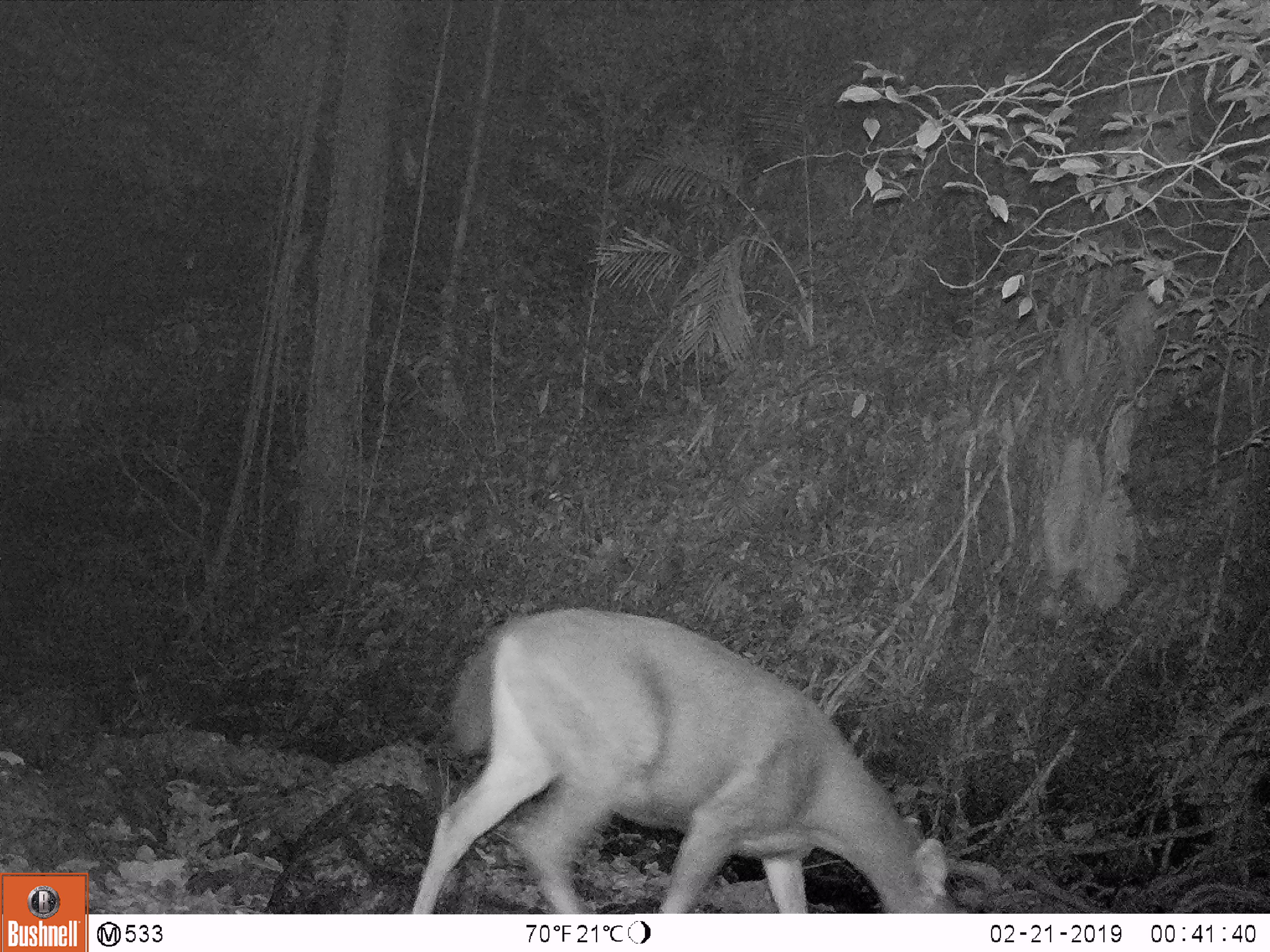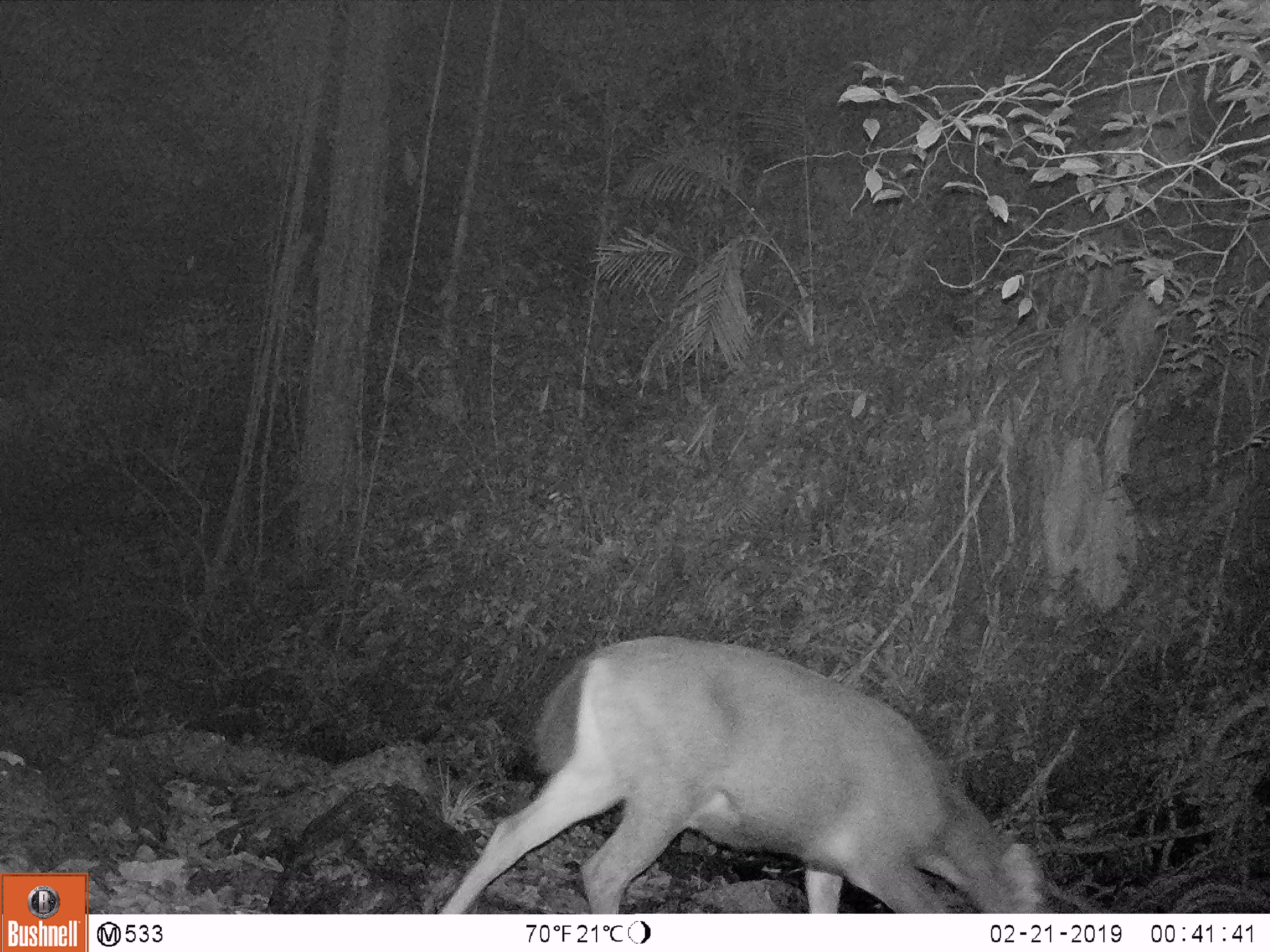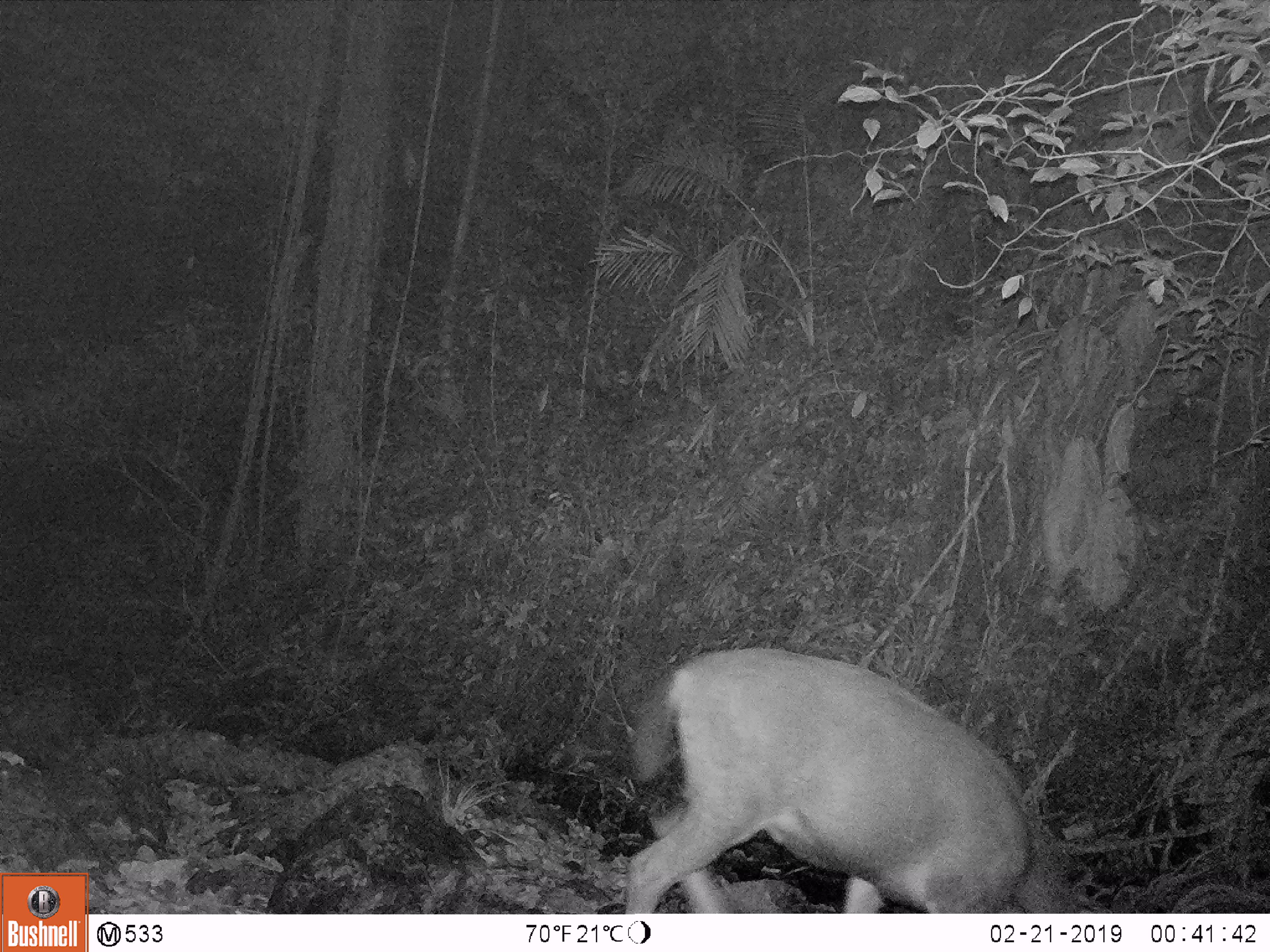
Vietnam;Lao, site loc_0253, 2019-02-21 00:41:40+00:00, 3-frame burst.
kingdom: Animalia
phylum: Chordata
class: Mammalia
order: Artiodactyla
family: Cervidae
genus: Rusa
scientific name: Rusa unicolor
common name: sambar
Sambar (Rusa unicolor). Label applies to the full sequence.